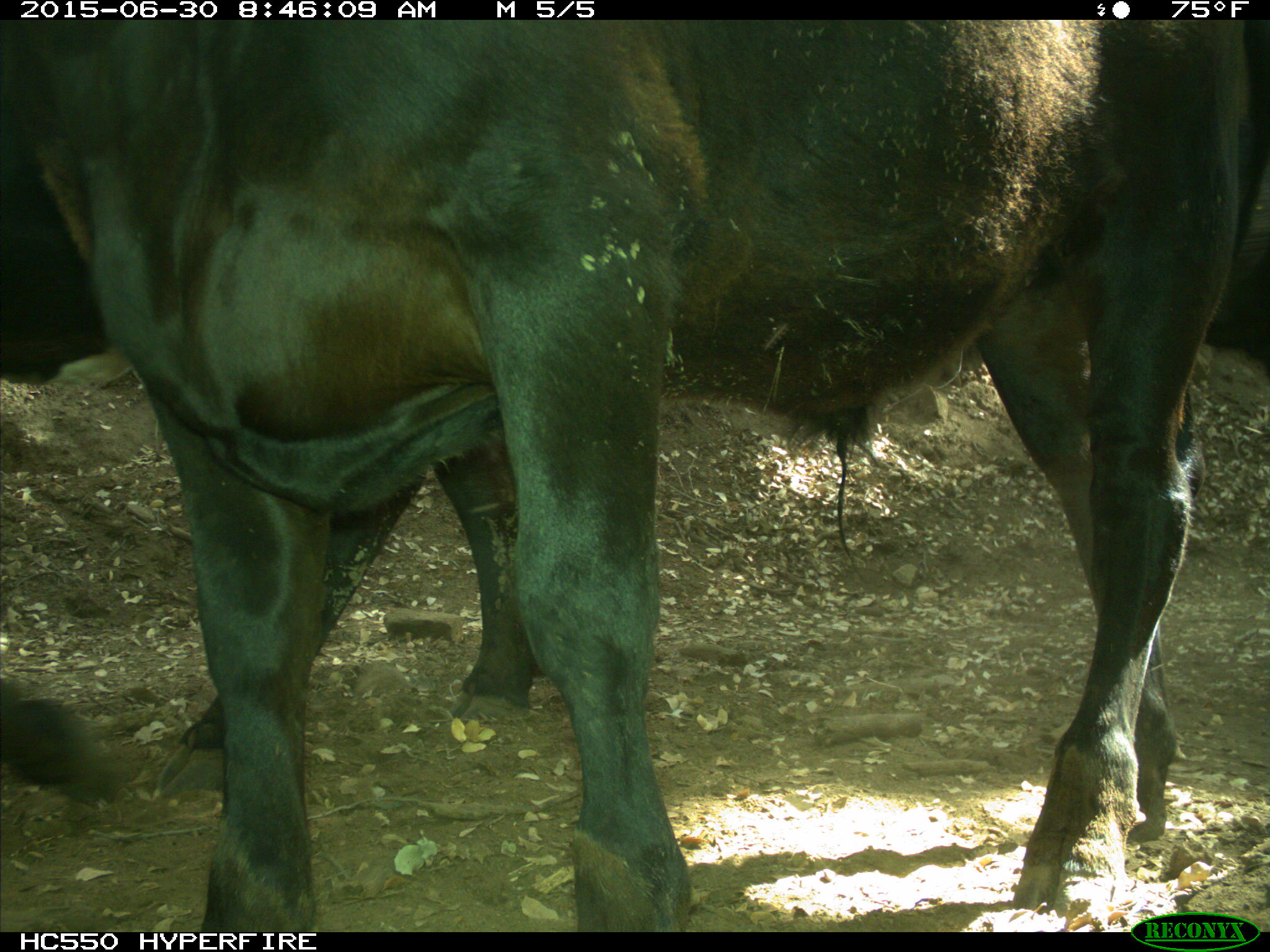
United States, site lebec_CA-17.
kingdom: Animalia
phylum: Chordata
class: Mammalia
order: Artiodactyla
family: Bovidae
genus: Bos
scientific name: Bos taurus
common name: domestic cow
Bos taurus (domestic cow).